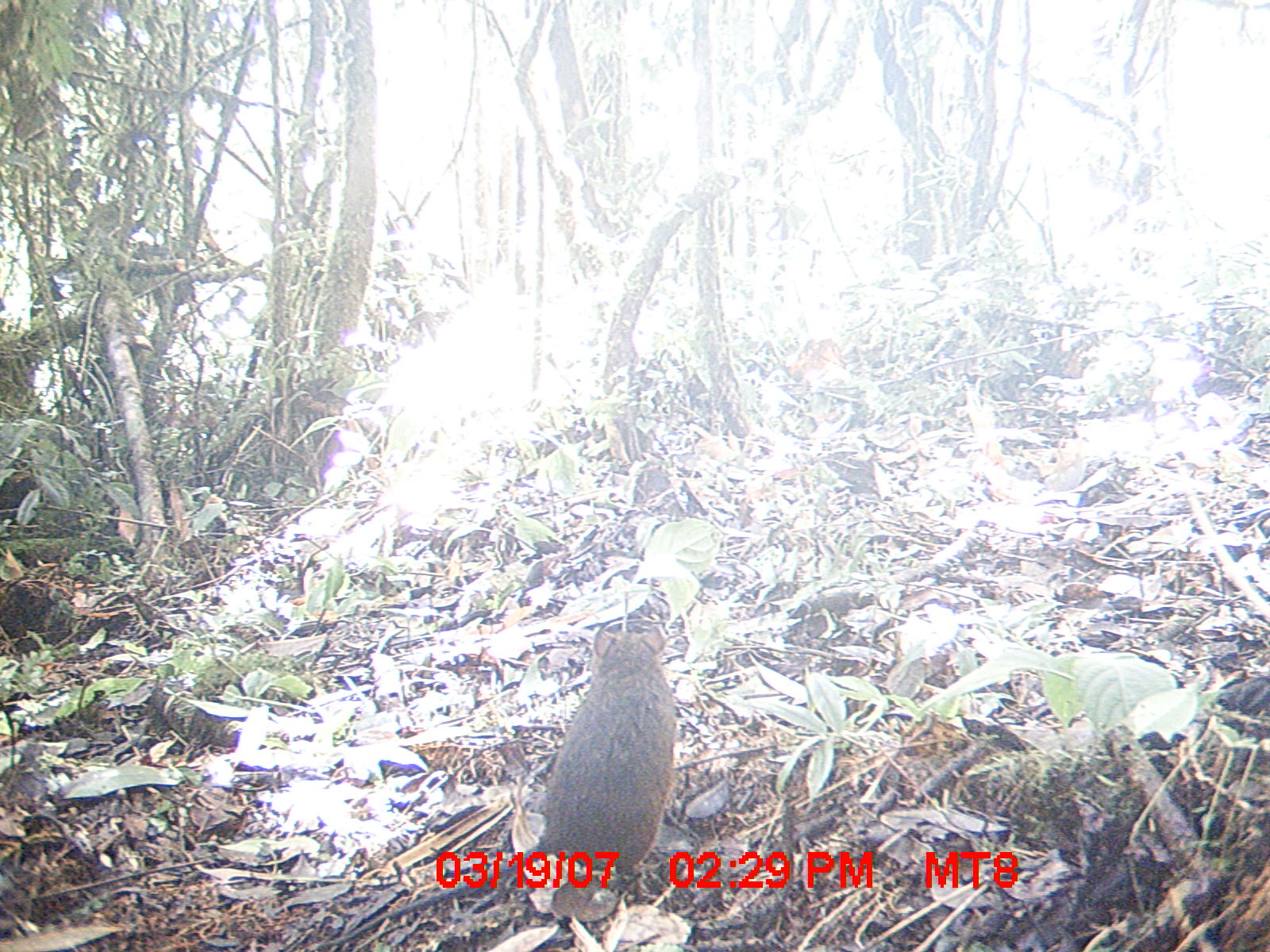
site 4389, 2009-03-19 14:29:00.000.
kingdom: Animalia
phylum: Chordata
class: Mammalia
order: Rodentia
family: Muridae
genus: Rattus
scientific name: Rattus rattus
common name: black rat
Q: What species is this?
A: Rattus rattus (black rat).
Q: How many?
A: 1.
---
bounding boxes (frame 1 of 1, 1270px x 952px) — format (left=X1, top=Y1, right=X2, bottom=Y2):
rattus rattus: (left=307, top=625, right=795, bottom=948)